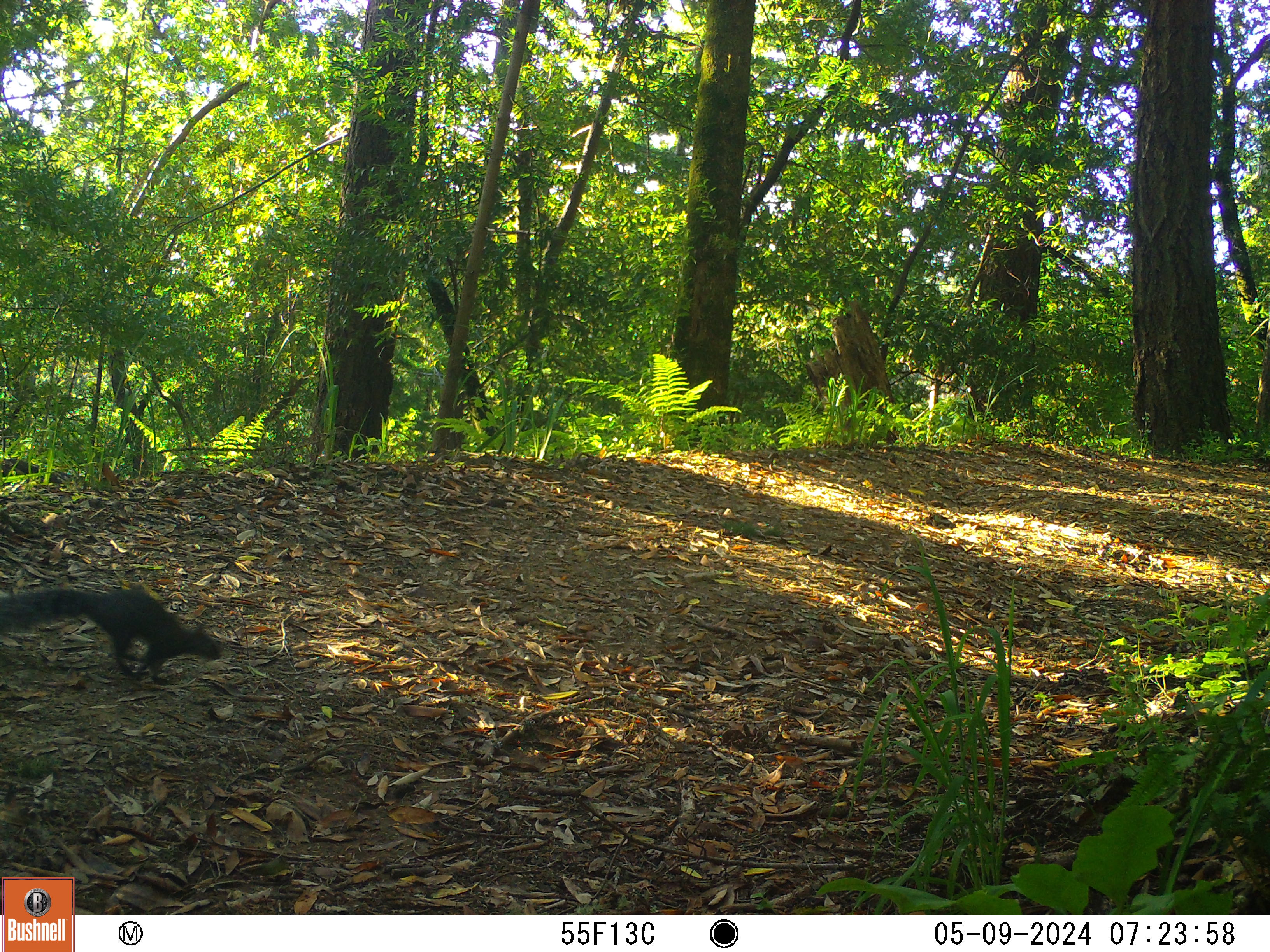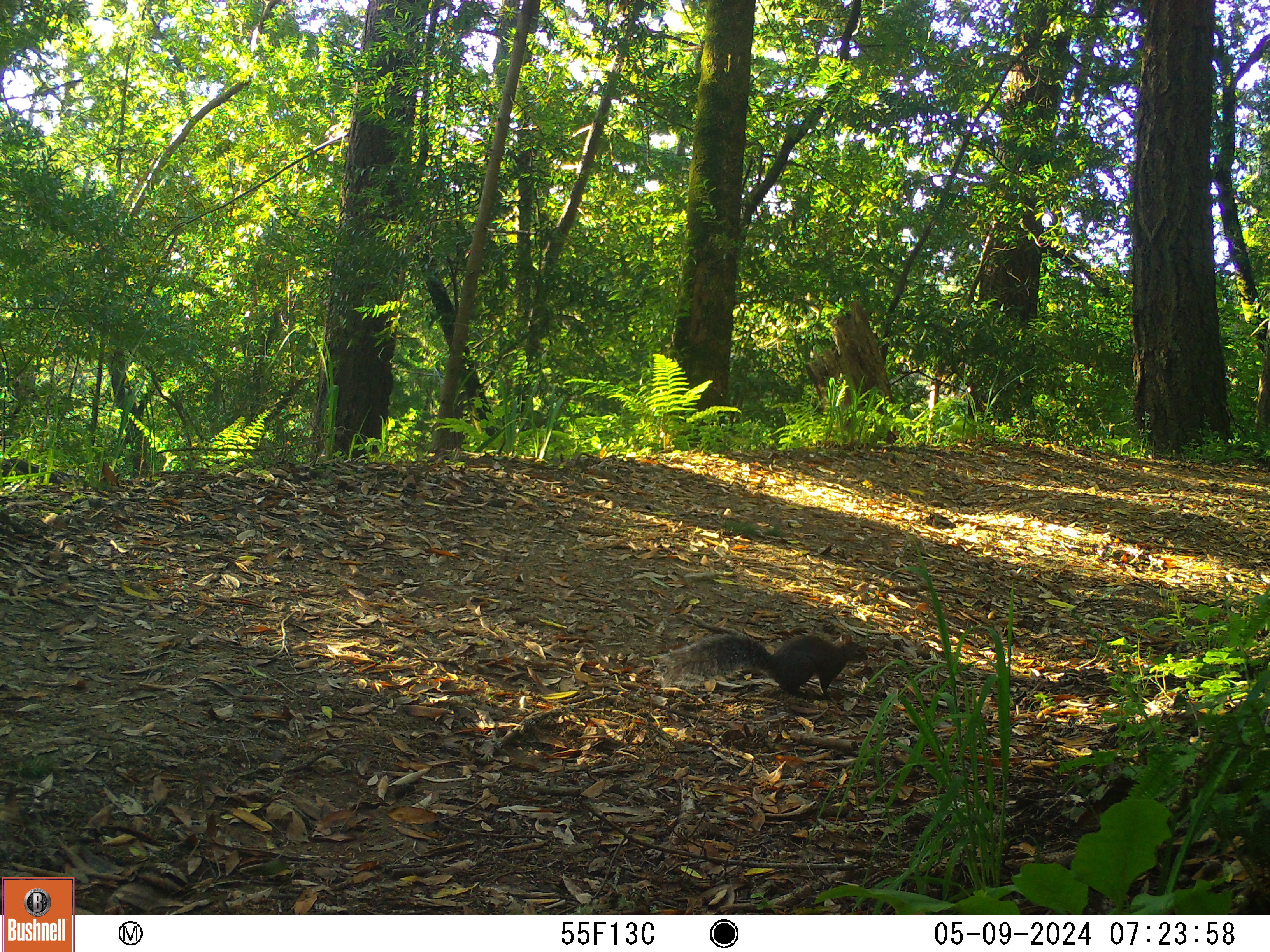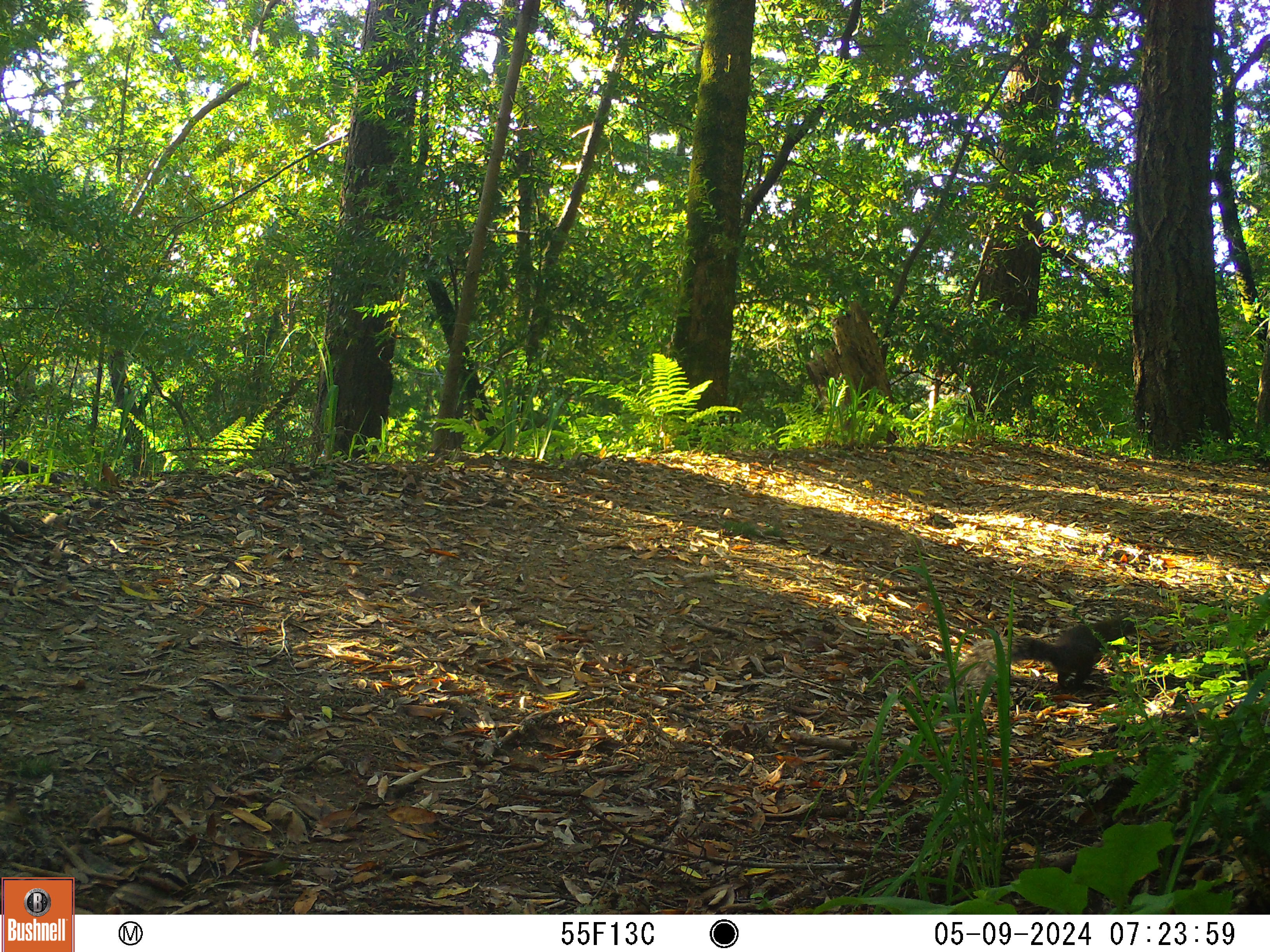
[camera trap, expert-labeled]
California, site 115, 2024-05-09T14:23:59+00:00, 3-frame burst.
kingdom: Animalia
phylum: Chordata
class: Mammalia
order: Rodentia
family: Sciuridae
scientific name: Sciuridae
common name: squirrel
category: unknown squirrel